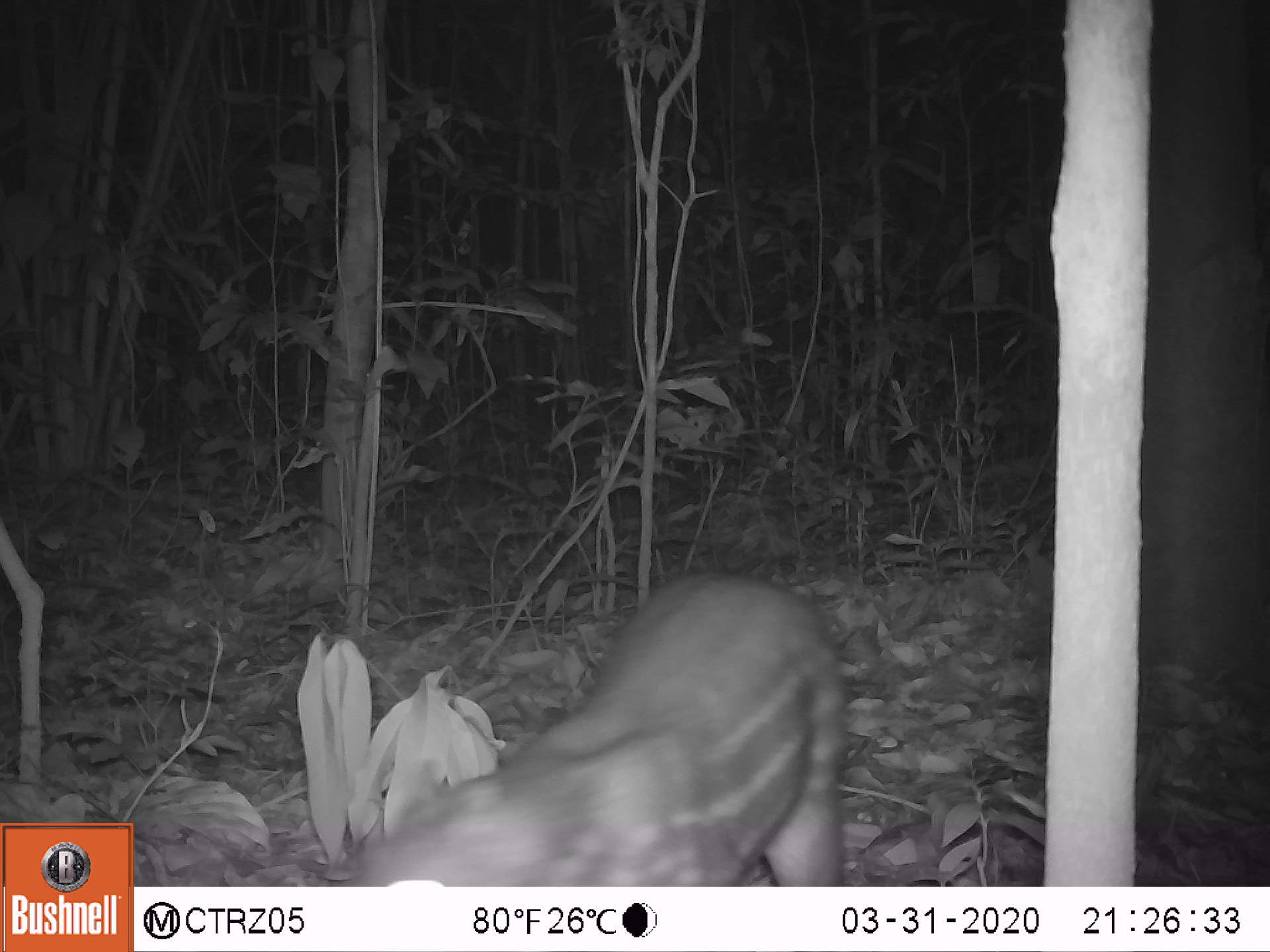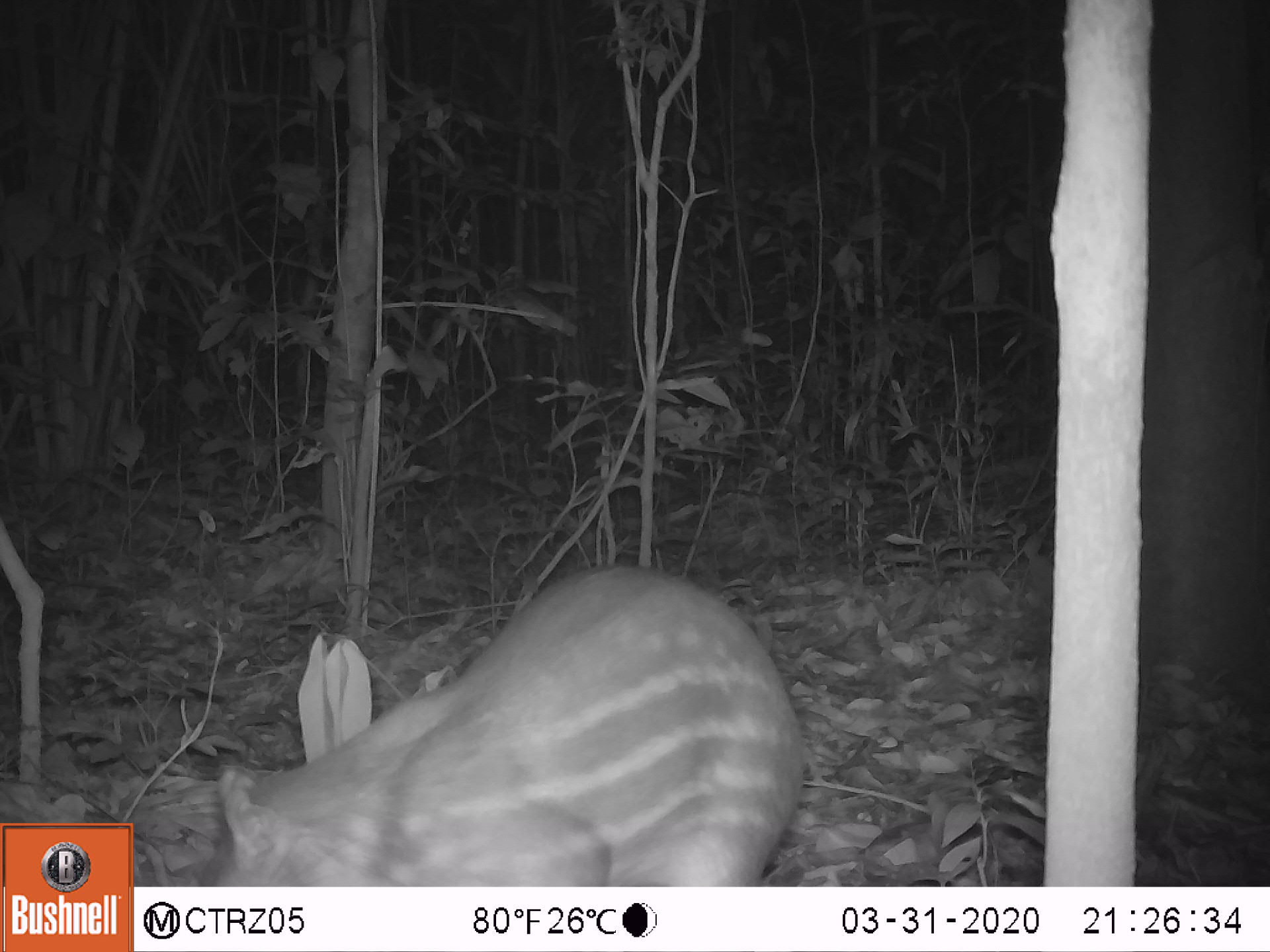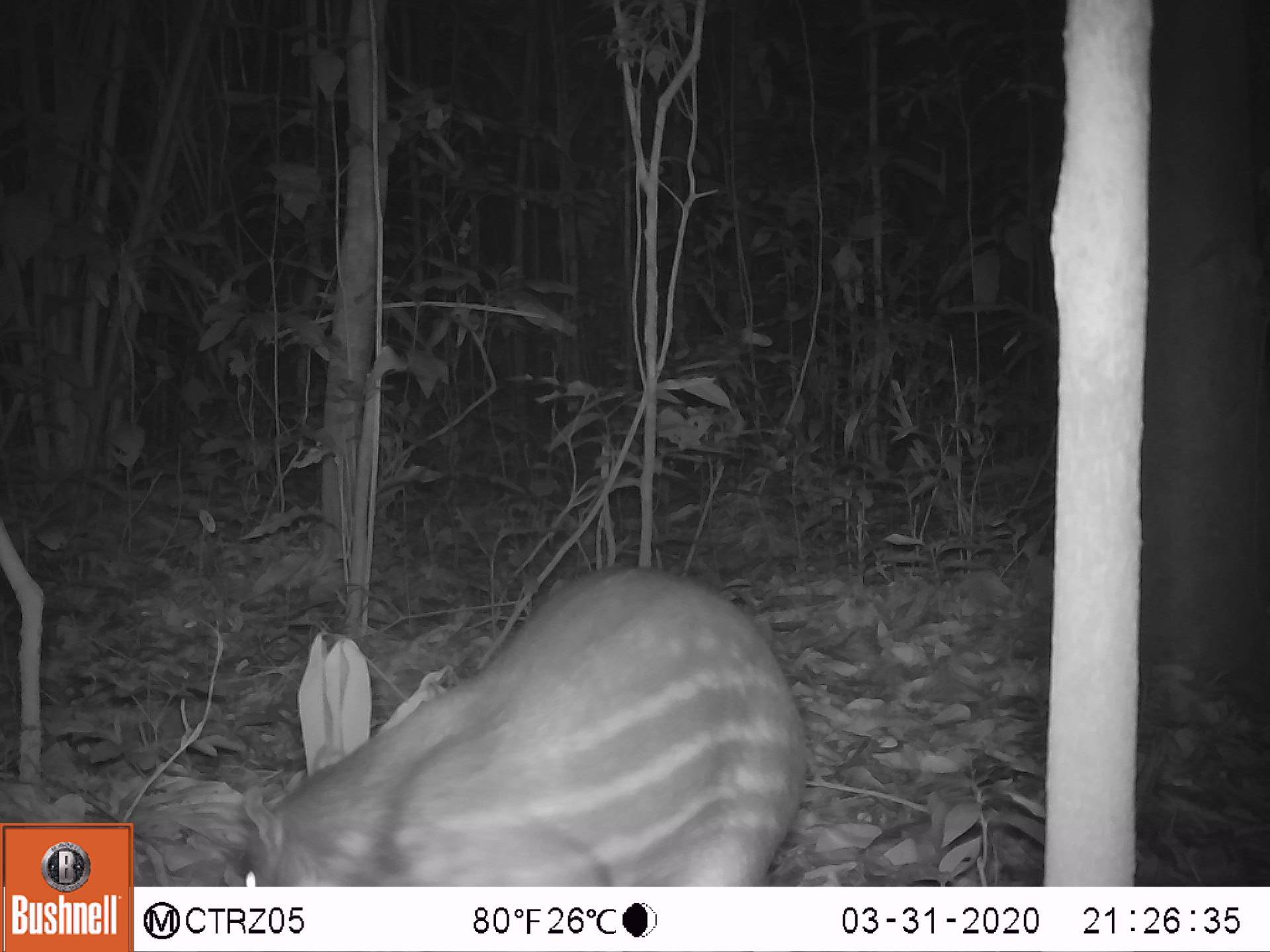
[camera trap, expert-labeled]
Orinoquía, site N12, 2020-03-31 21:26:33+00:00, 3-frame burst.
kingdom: Animalia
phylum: Chordata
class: Mammalia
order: Rodentia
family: Cuniculidae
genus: Cuniculus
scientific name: Cuniculus paca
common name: spotted paca